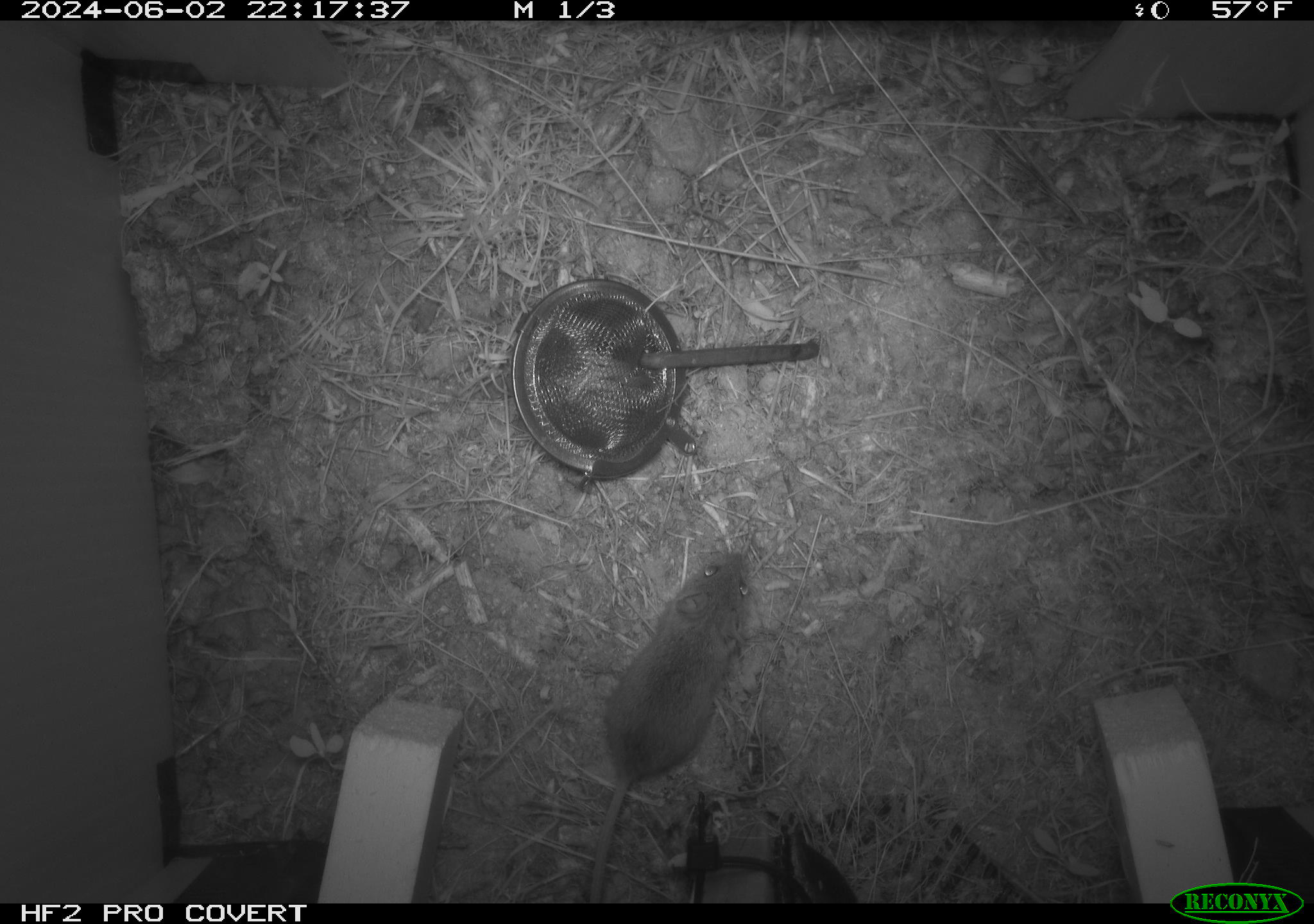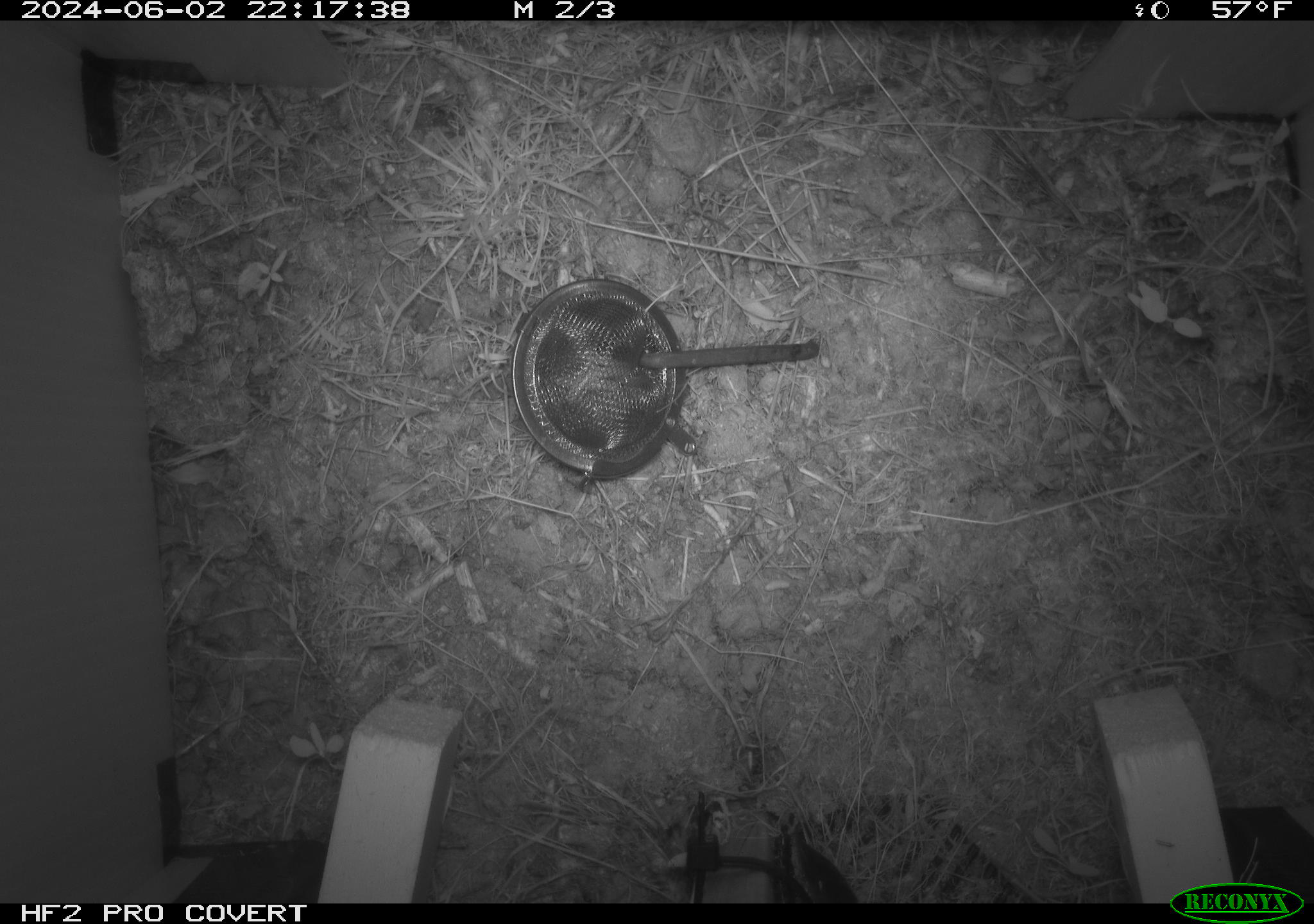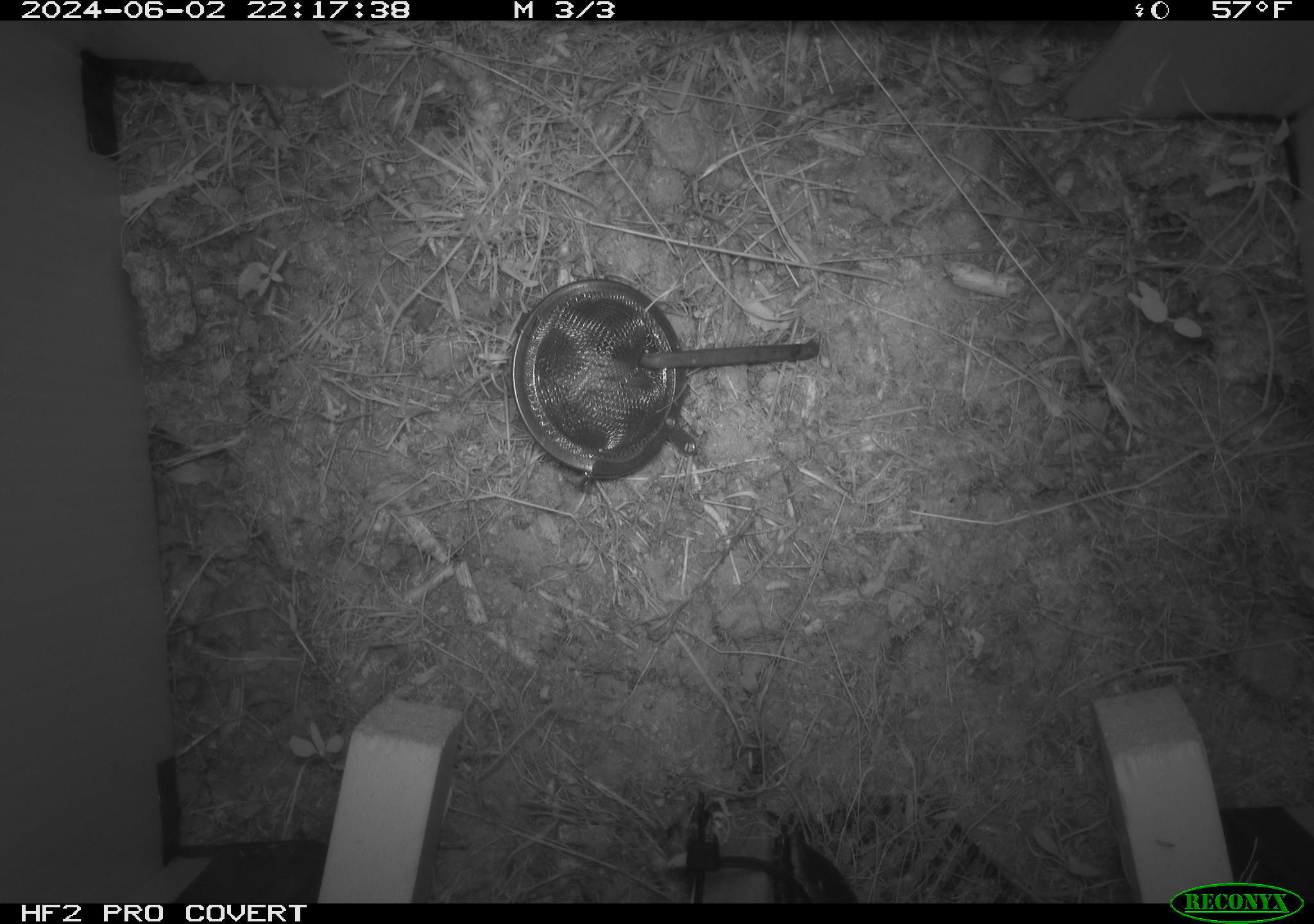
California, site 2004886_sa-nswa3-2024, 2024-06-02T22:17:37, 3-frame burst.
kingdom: Animalia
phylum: Chordata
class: Mammalia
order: Rodentia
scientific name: Rodentia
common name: rodent